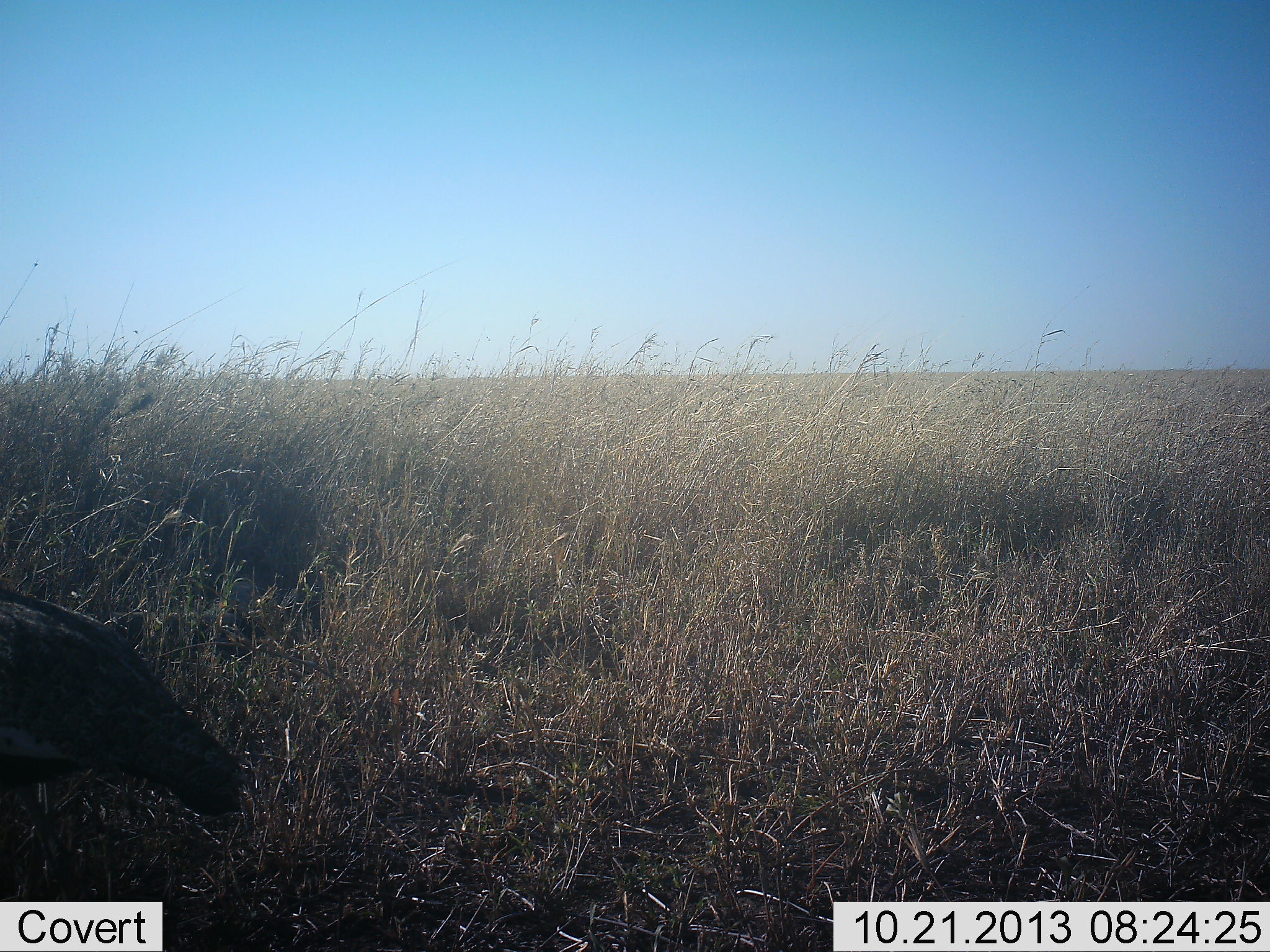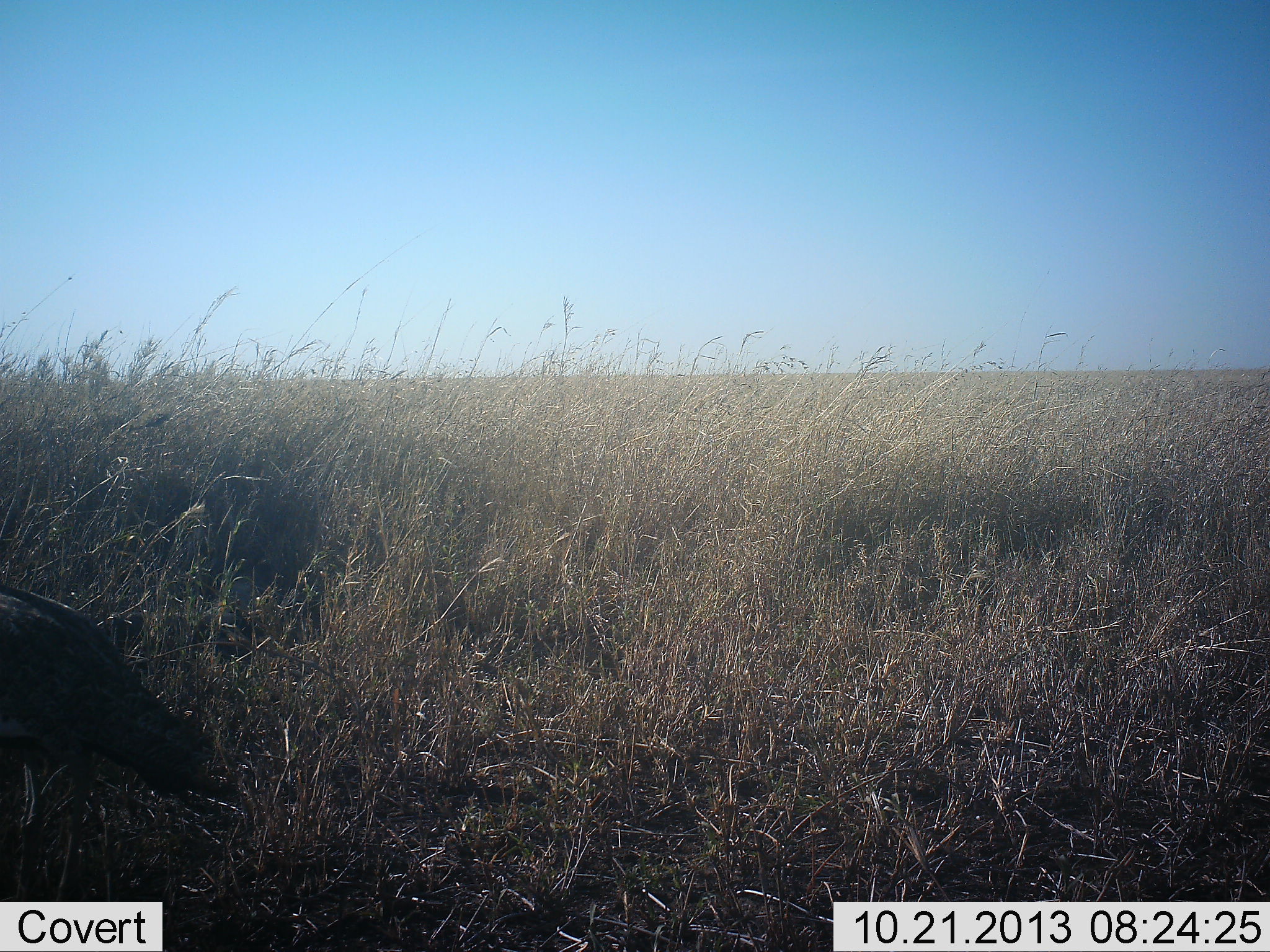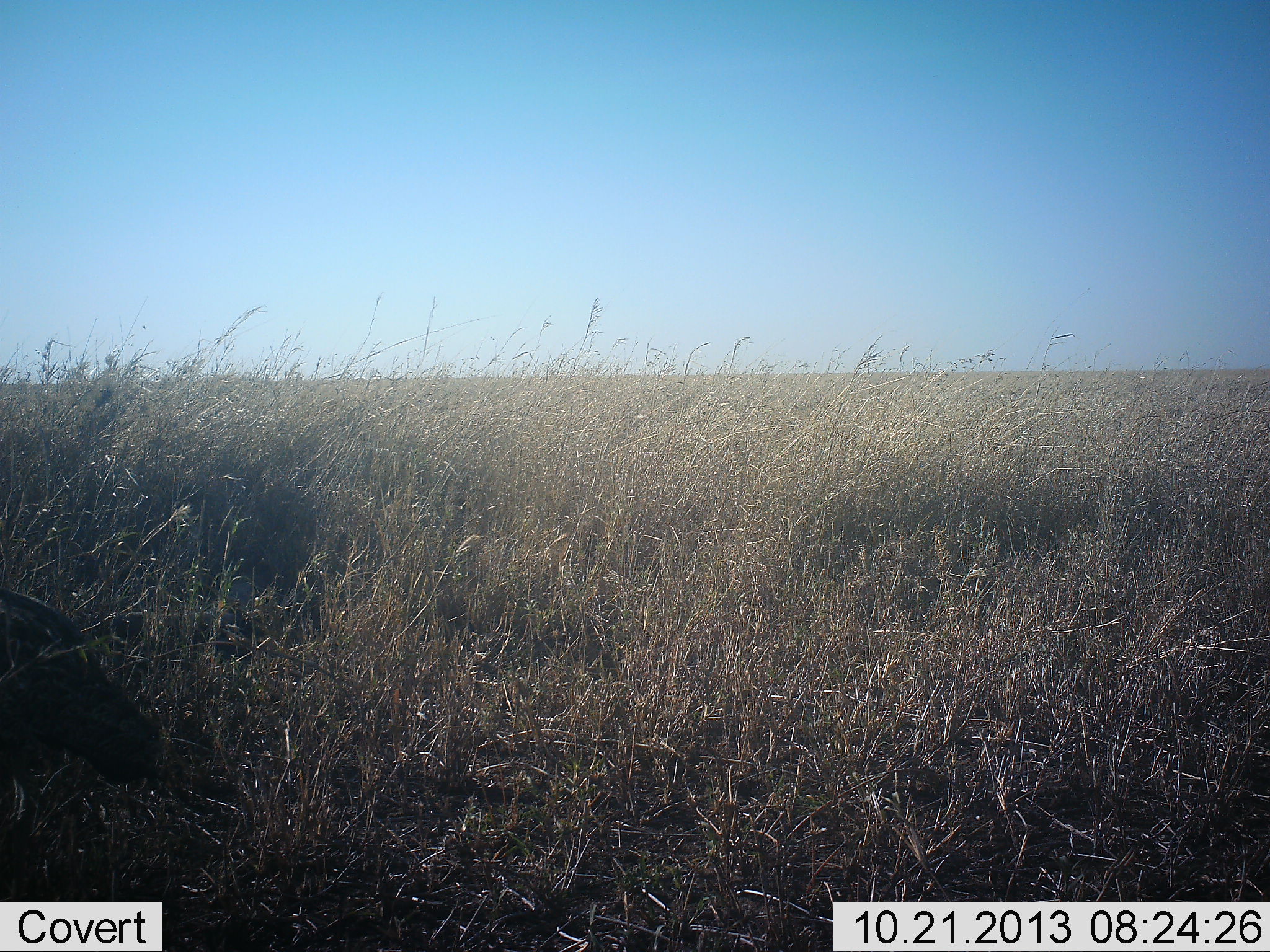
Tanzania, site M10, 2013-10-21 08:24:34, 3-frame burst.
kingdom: Animalia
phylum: Chordata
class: Aves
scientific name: Aves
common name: bird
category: otherbird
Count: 1.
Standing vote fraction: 44%.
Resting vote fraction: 0%.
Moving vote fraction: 56%.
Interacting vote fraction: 0%.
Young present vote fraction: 0%.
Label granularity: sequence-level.